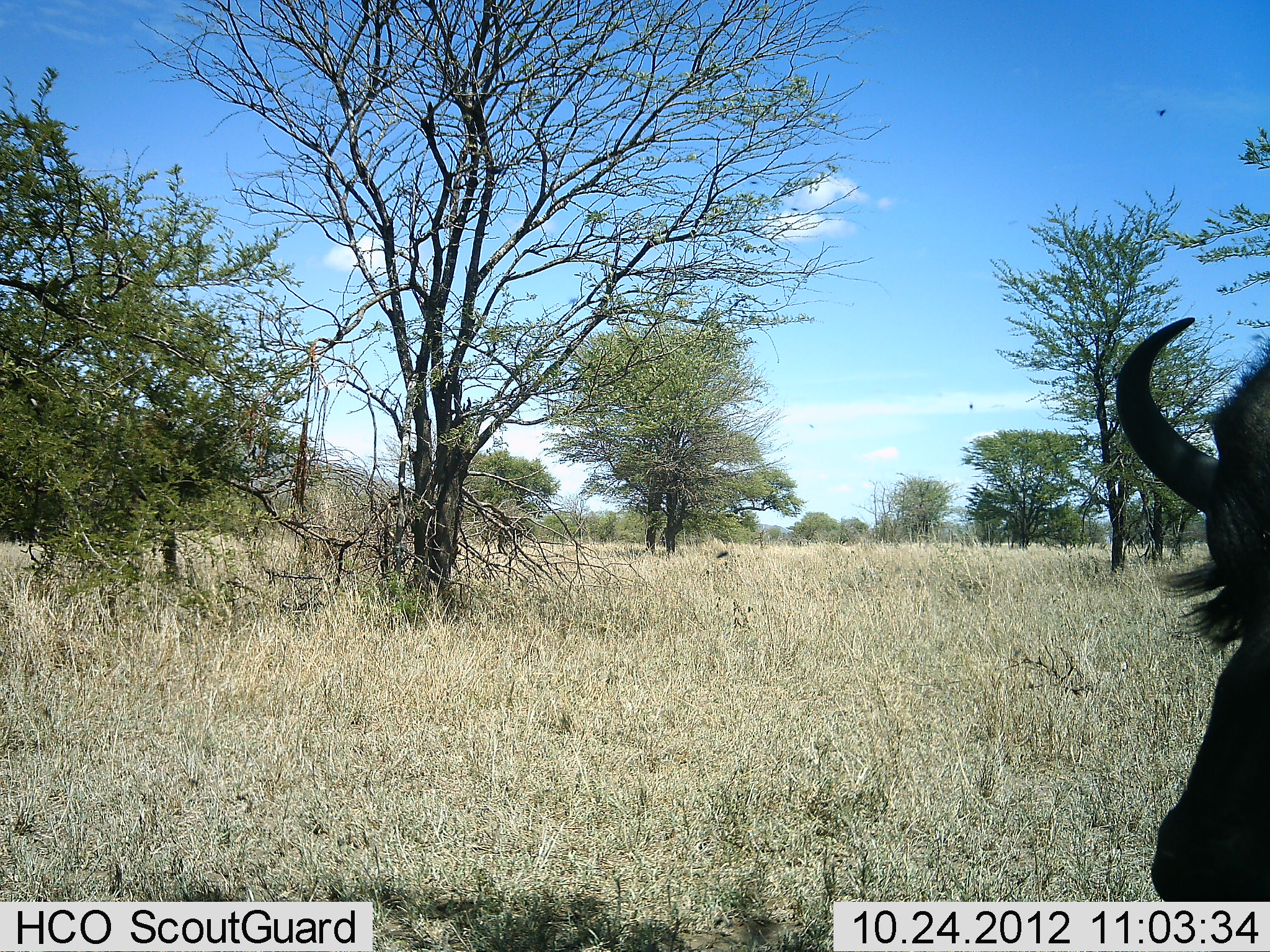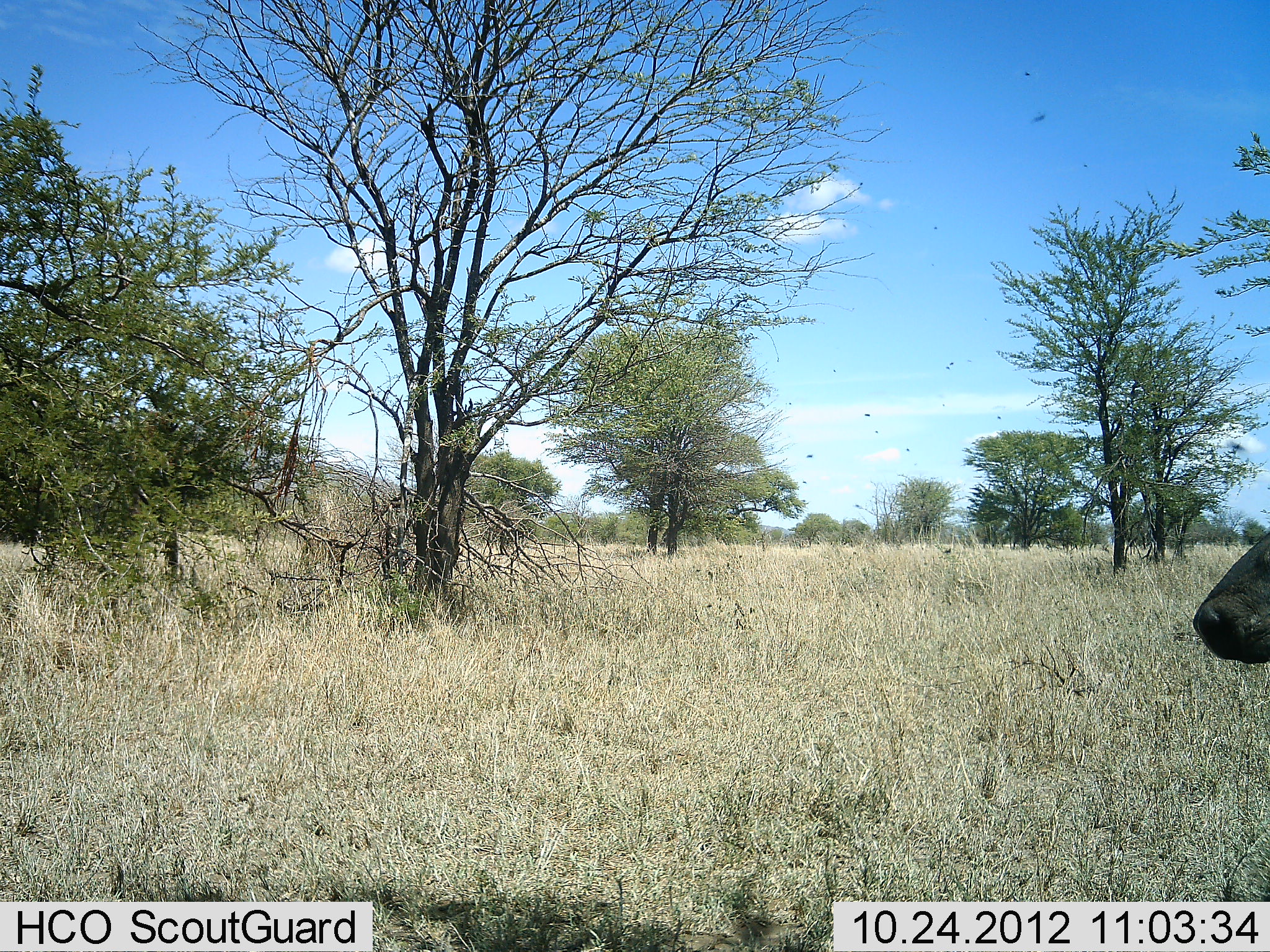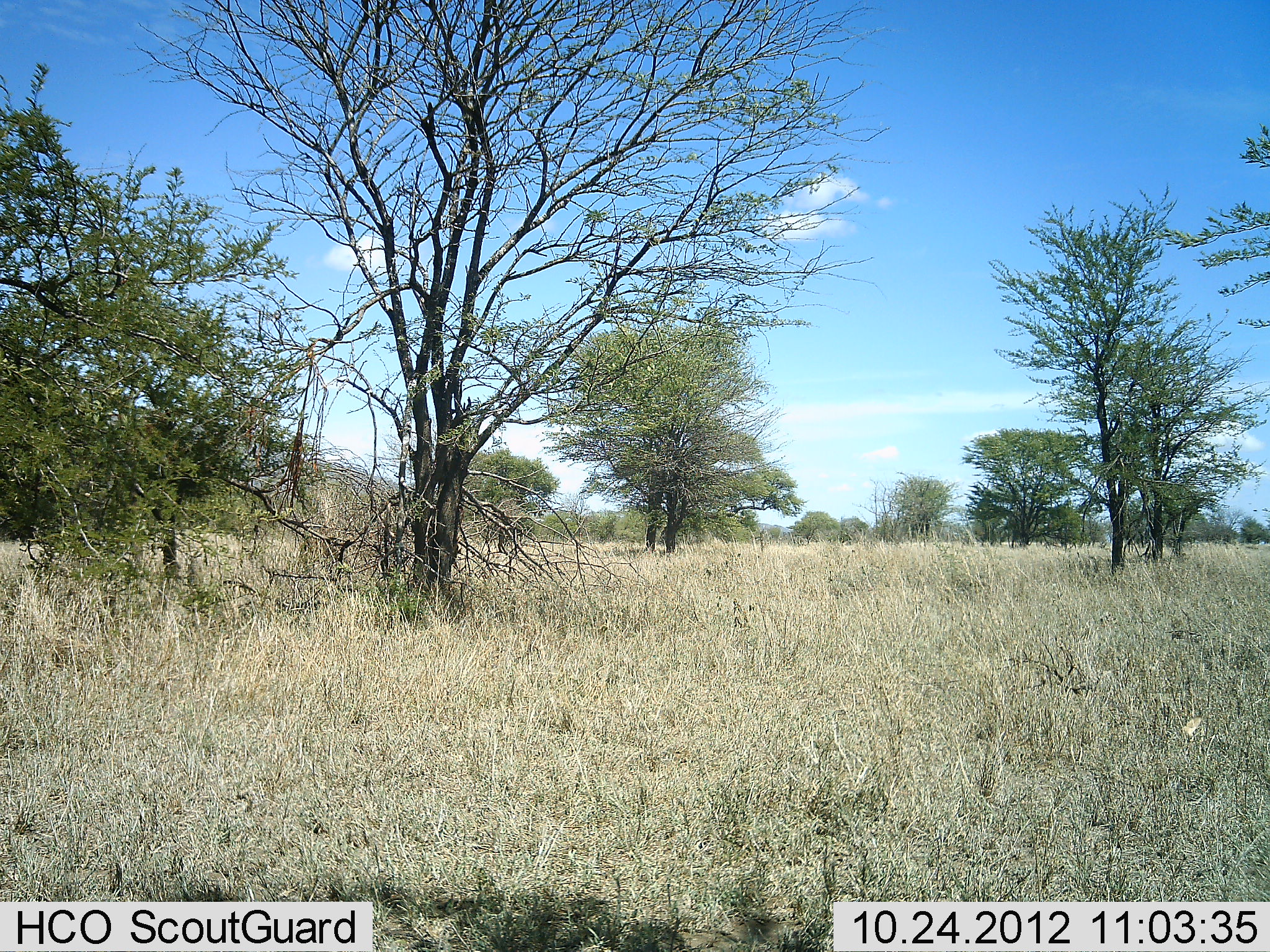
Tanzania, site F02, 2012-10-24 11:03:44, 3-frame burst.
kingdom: Animalia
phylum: Chordata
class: Mammalia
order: Artiodactyla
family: Bovidae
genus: Connochaetes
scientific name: Connochaetes taurinus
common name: blue wildebeest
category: wildebeest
Wildebeest (blue wildebeest) (Connochaetes taurinus), count 1. Behavior (volunteer vote fractions): standing 50%, resting 0%, moving 50%, interacting 0%. Young present (vote fraction): 0%. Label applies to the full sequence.